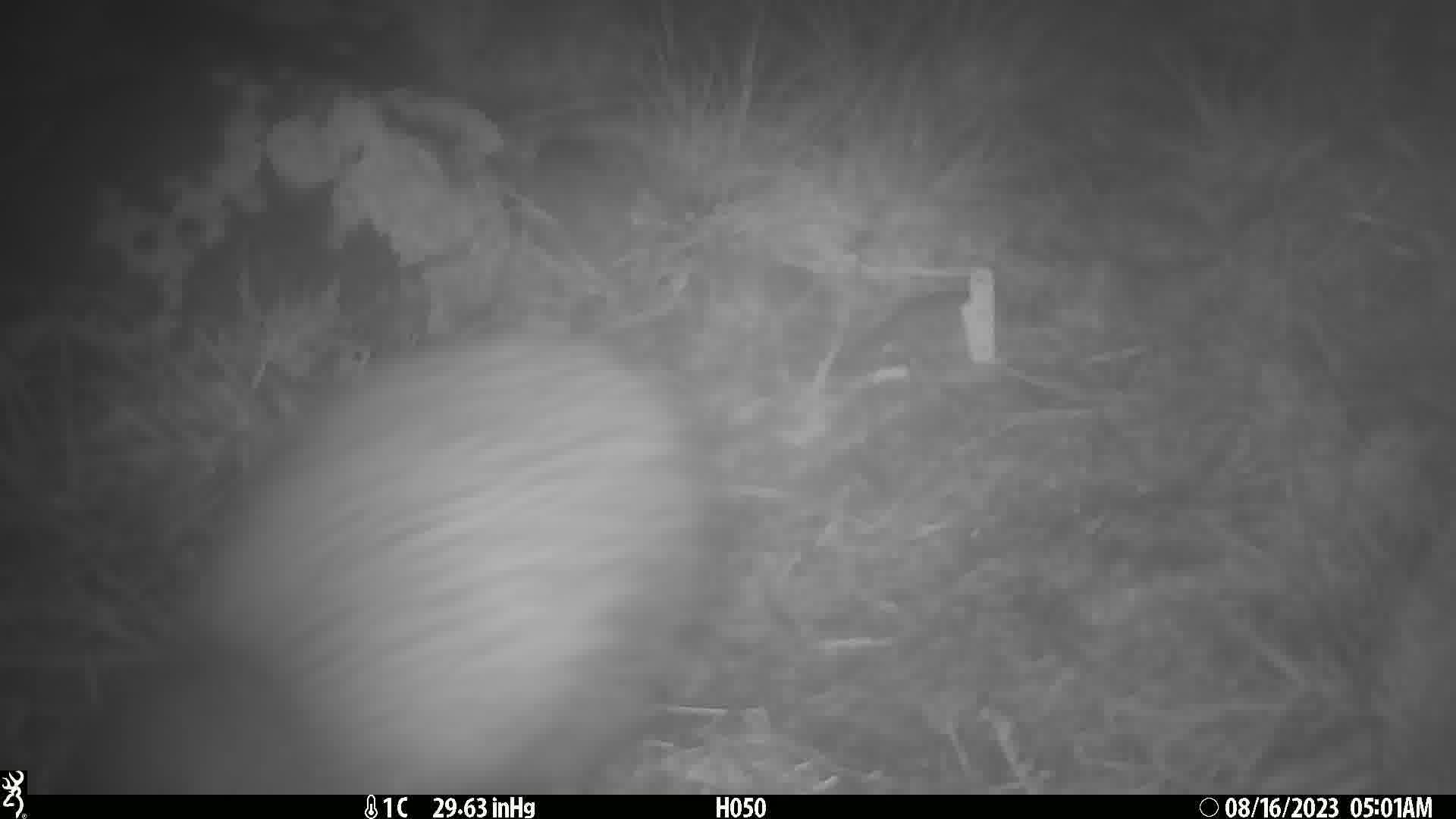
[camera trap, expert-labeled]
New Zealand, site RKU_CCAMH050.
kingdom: Animalia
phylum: Chordata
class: Aves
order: Apterygiformes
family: Apterygidae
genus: Apteryx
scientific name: Apteryx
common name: kiwi